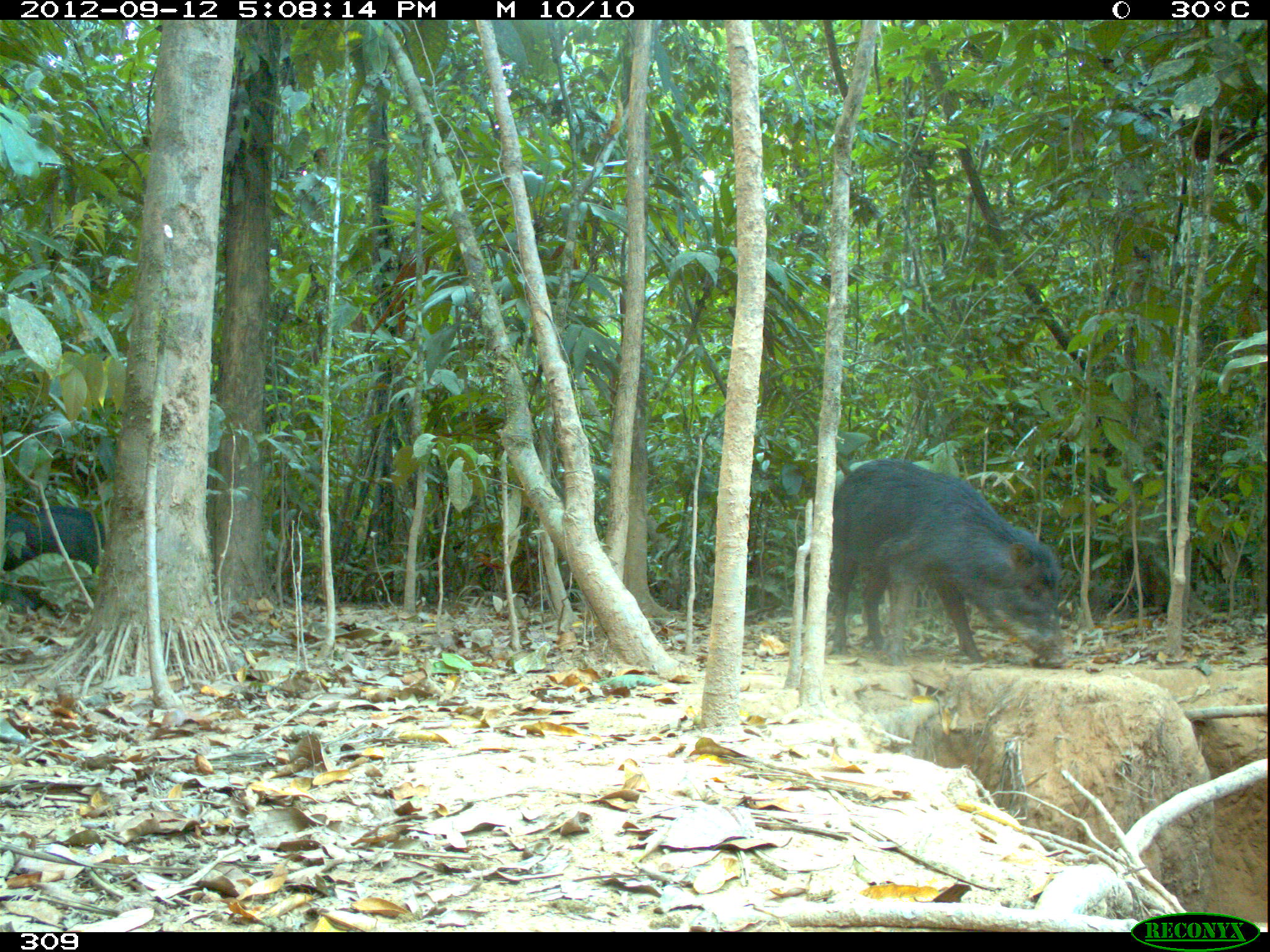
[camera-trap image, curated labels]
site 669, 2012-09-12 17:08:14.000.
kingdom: Animalia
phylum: Chordata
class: Mammalia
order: Artiodactyla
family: Tayassuidae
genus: Tayassu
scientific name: Tayassu pecari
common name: white-lipped peccary